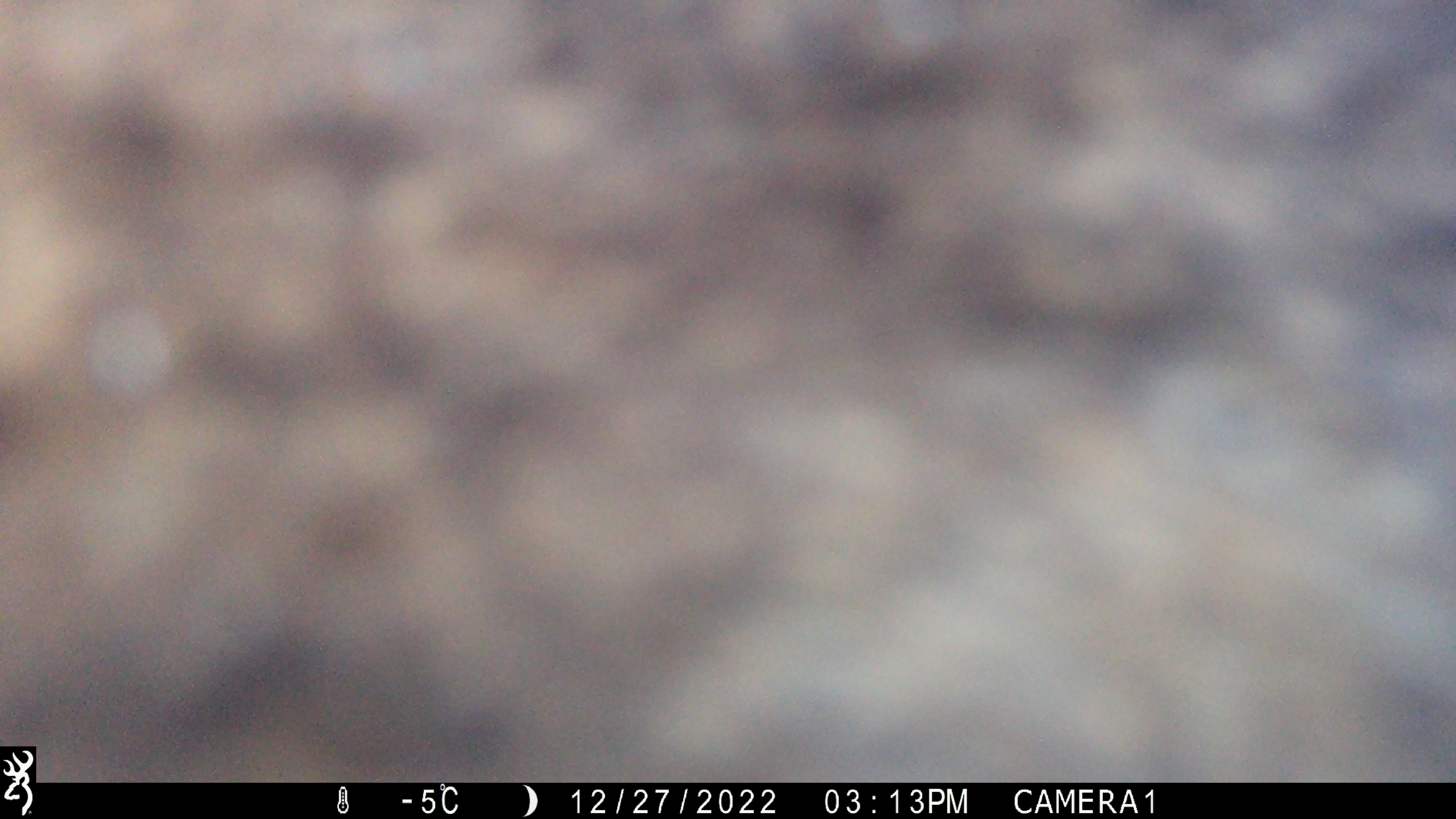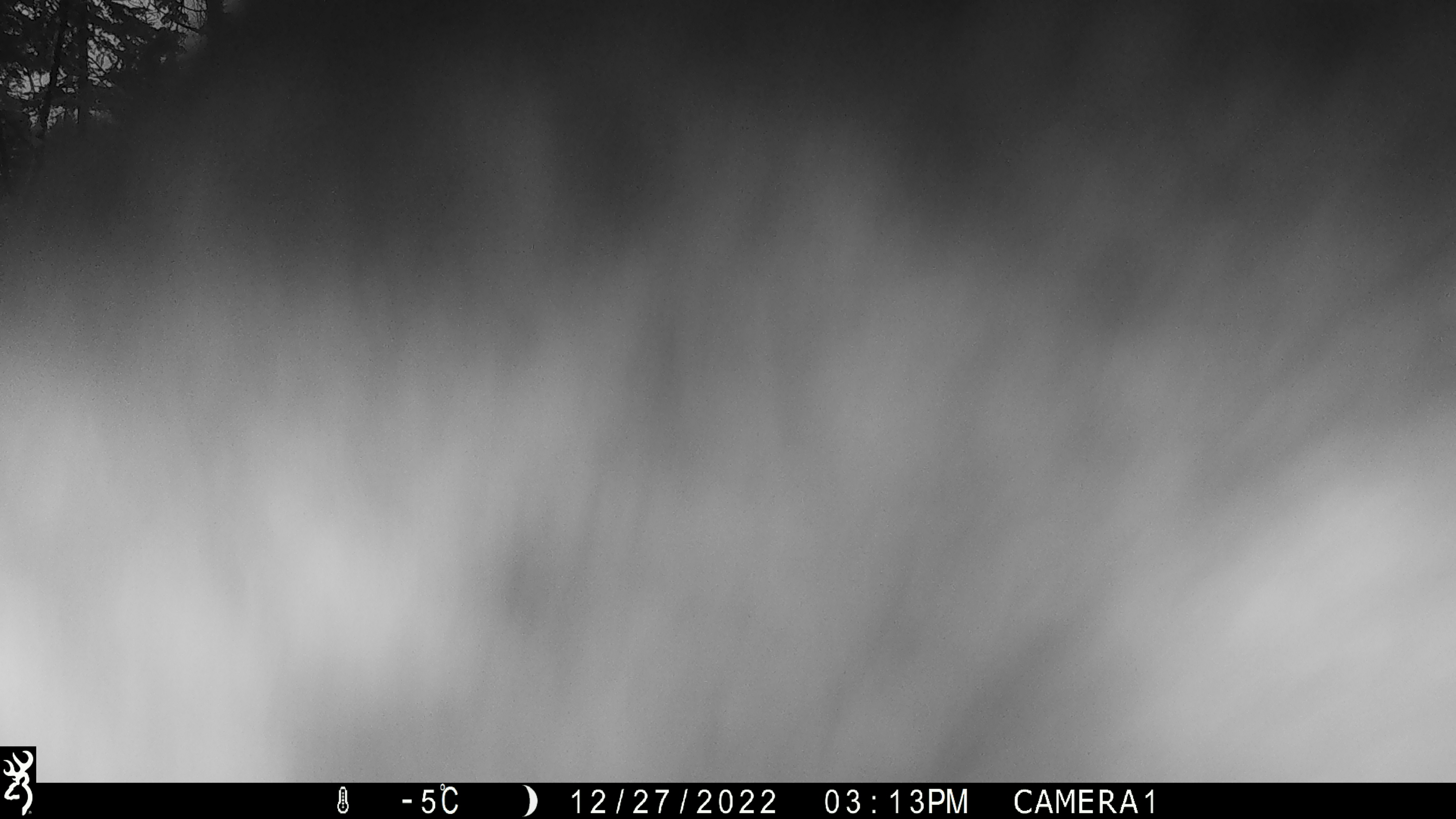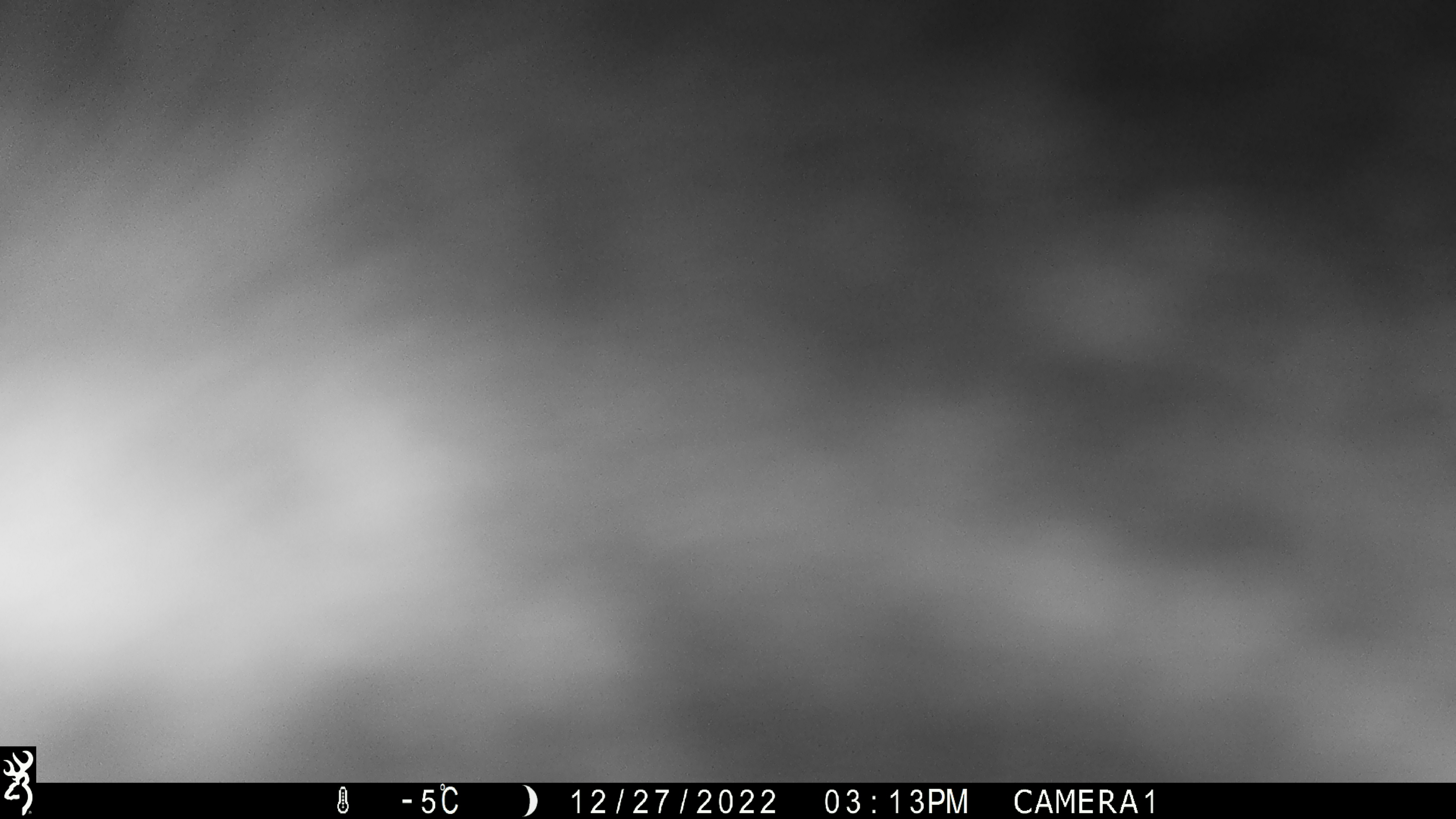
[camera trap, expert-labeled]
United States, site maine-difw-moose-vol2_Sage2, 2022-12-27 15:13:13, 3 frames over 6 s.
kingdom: Animalia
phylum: Chordata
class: Mammalia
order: Artiodactyla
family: Cervidae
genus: Alces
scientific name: Alces alces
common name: moose